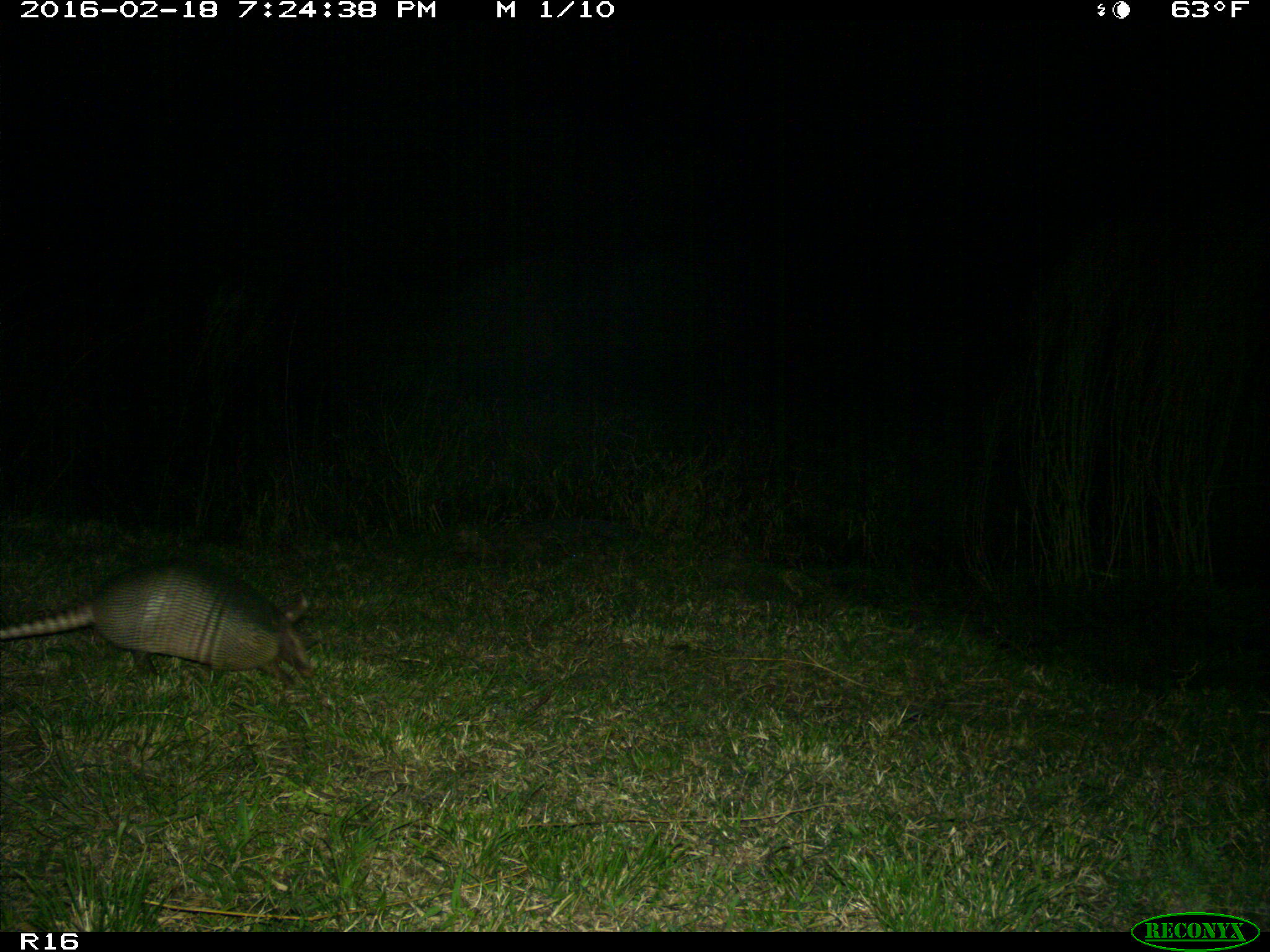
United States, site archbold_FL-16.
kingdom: Animalia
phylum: Chordata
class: Mammalia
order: Cingulata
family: Dasypodidae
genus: Dasypus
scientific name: Dasypus novemcinctus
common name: nine-banded armadillo